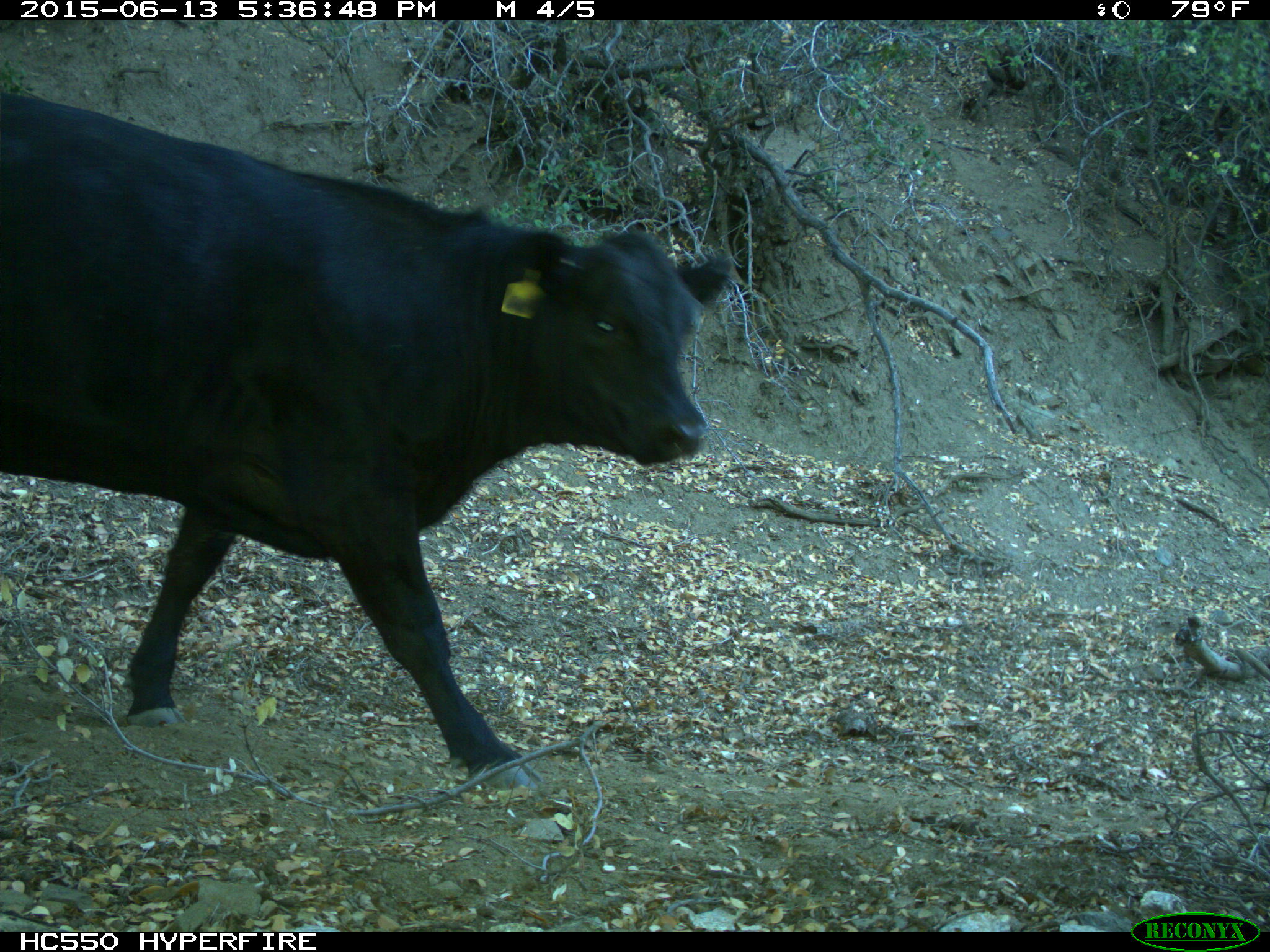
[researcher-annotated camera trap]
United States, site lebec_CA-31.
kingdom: Animalia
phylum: Chordata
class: Mammalia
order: Artiodactyla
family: Bovidae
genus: Bos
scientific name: Bos taurus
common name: domestic cow